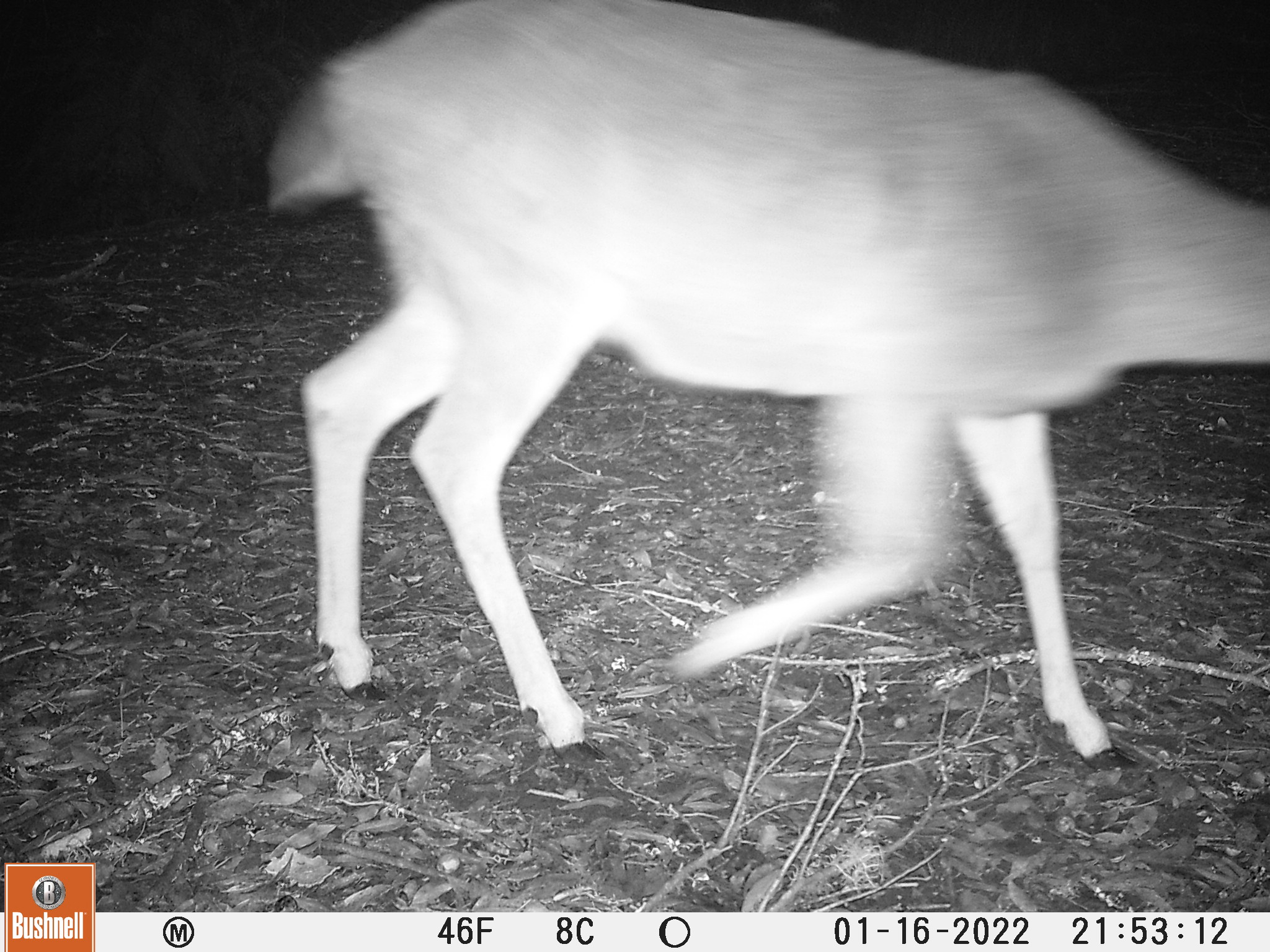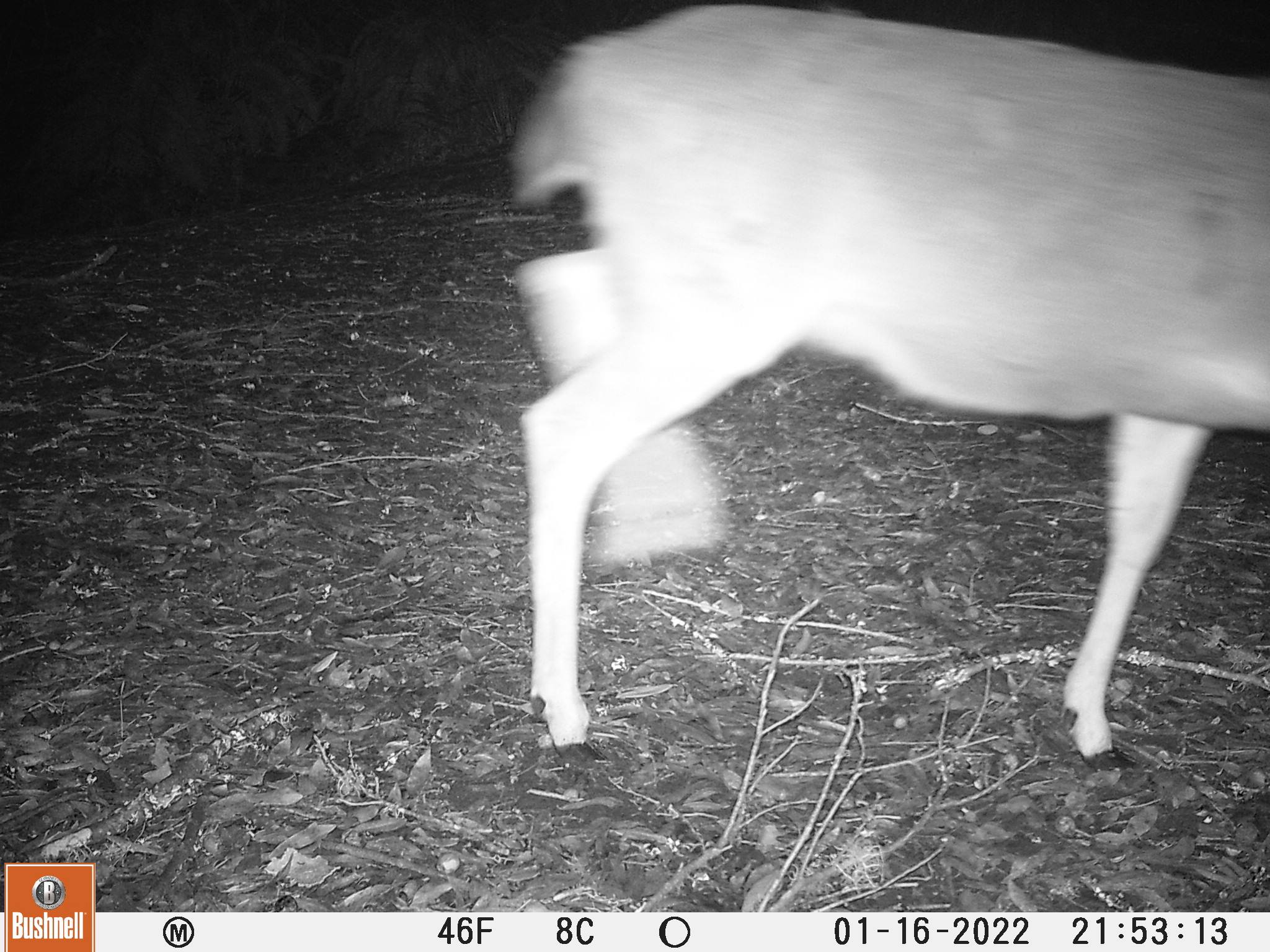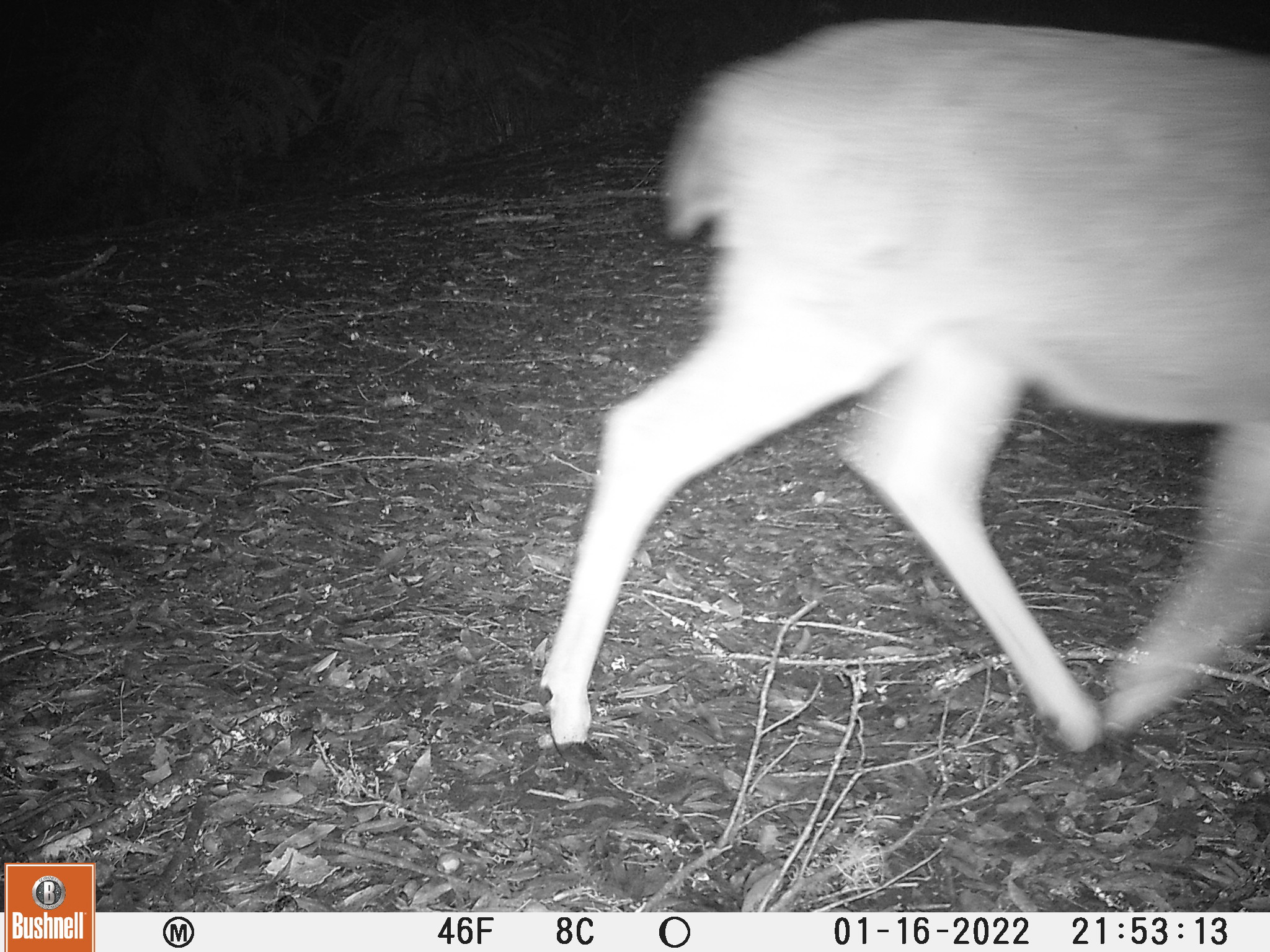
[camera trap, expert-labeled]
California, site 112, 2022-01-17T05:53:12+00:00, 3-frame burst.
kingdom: Animalia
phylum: Chordata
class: Mammalia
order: Artiodactyla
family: Cervidae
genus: Odocoileus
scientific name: Odocoileus hemionus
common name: mule deer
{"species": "mule deer (Odocoileus hemionus)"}